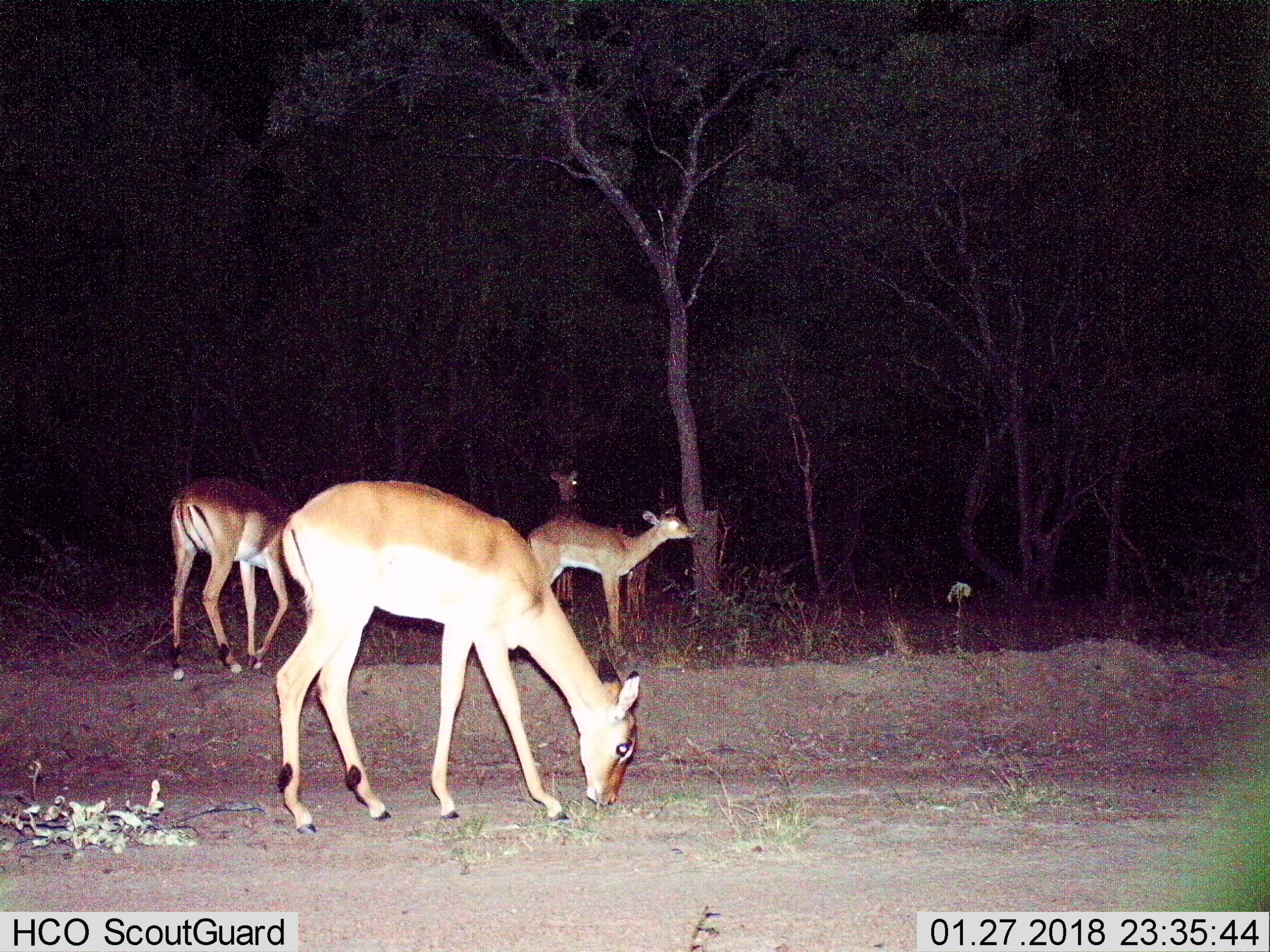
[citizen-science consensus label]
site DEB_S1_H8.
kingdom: Animalia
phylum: Chordata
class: Mammalia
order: Artiodactyla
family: Bovidae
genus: Aepyceros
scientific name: Aepyceros melampus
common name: impala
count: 4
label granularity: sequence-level